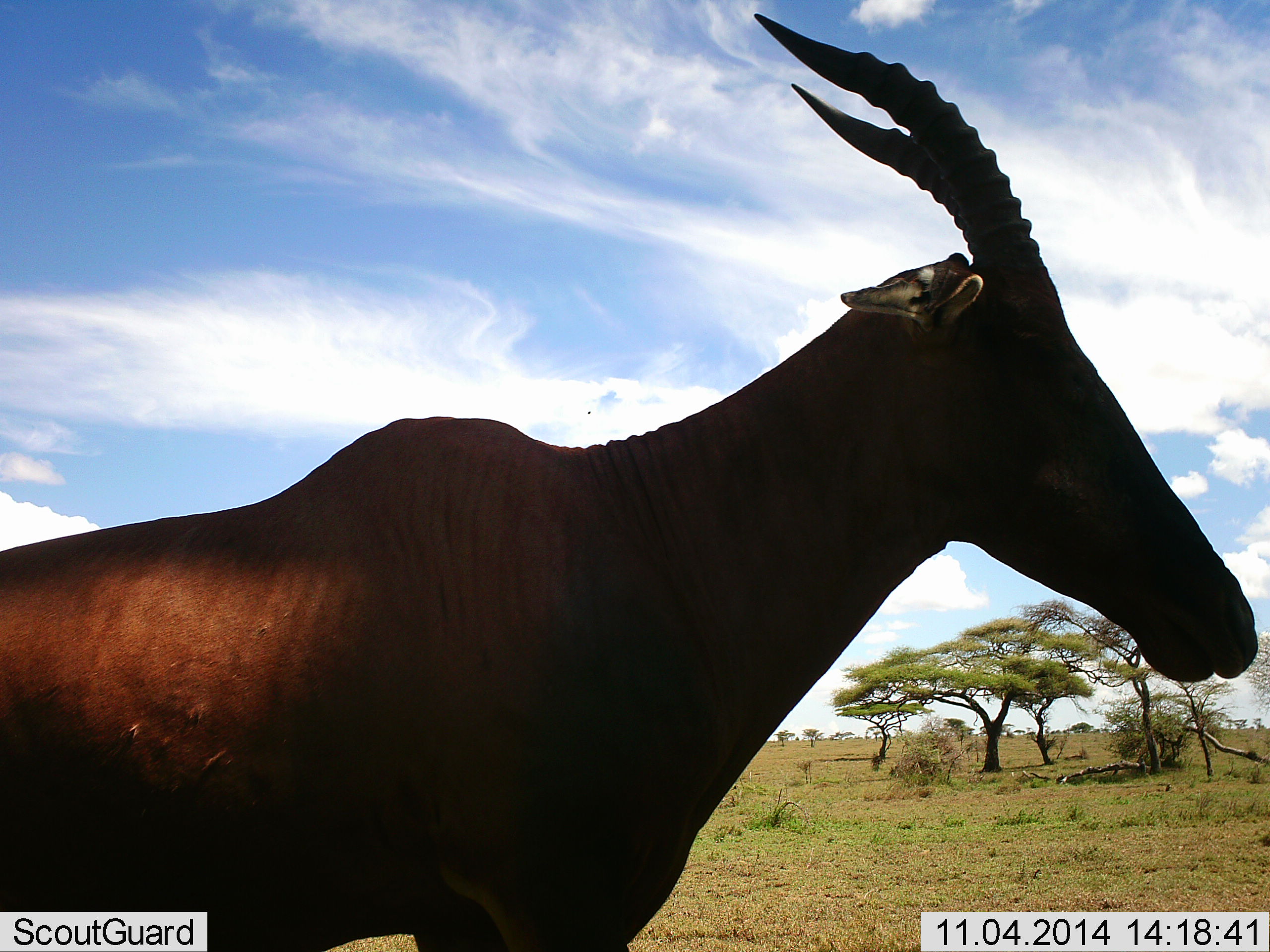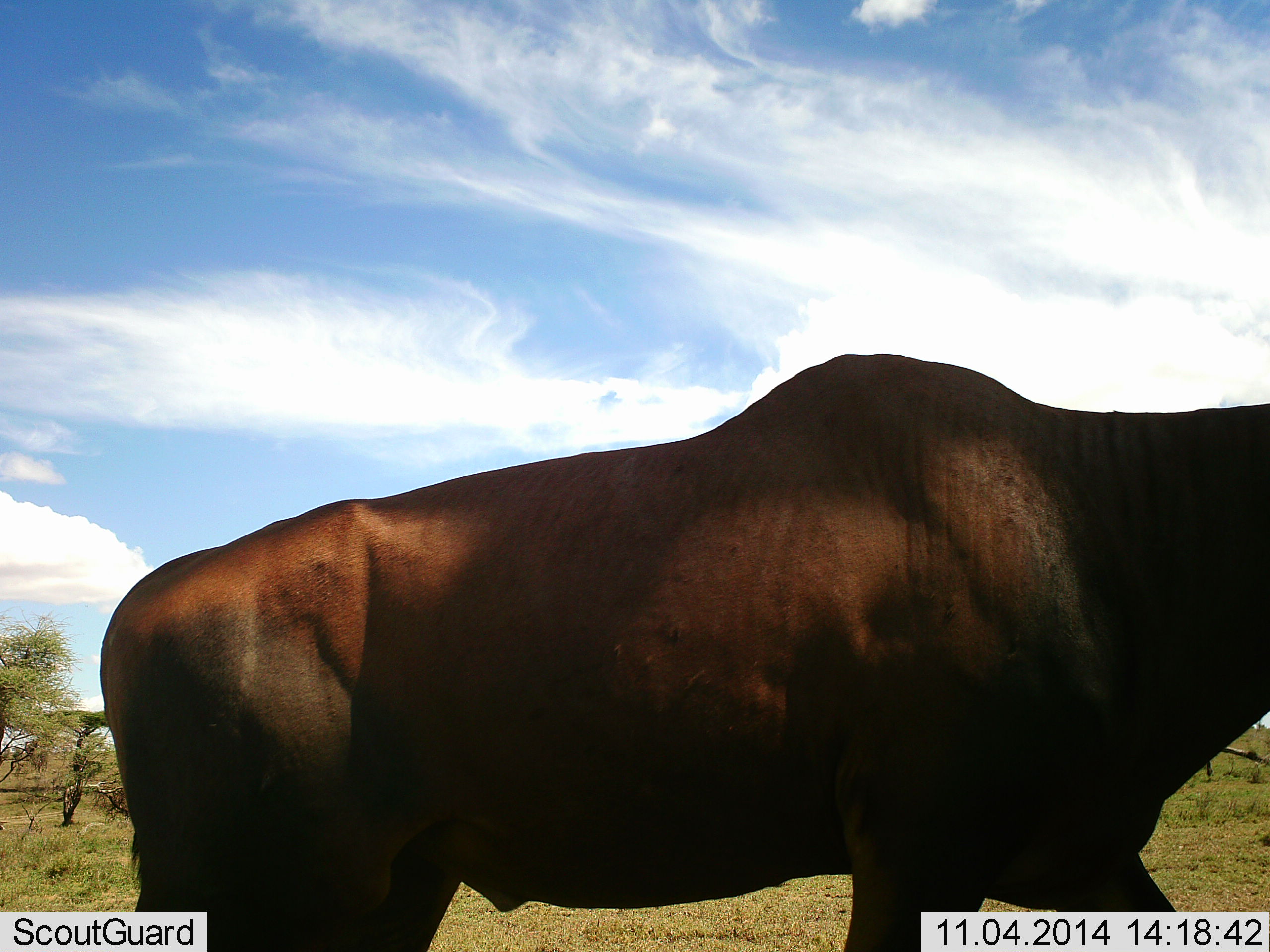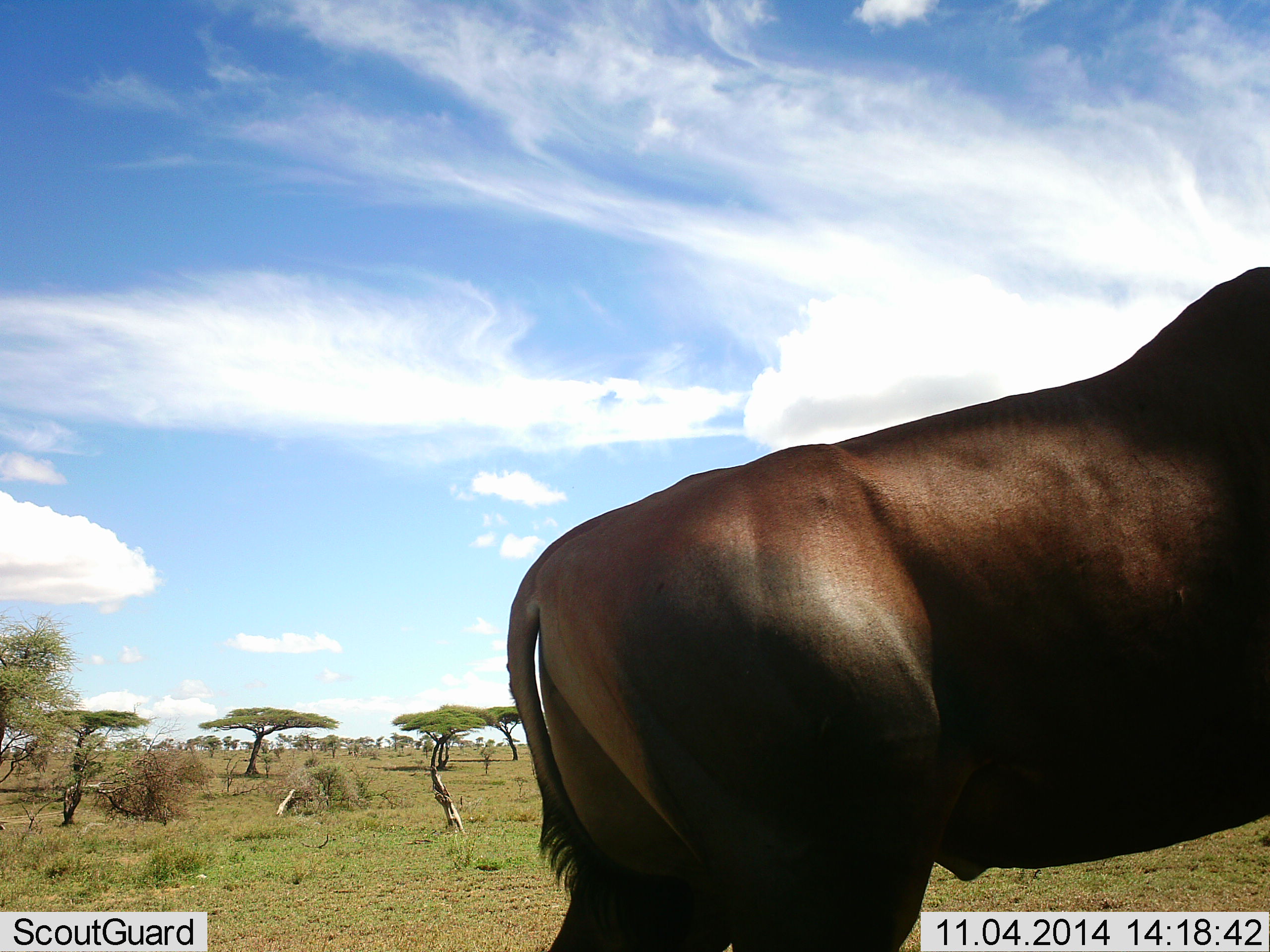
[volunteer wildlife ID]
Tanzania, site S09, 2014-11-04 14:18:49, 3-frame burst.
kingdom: Animalia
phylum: Chordata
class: Mammalia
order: Artiodactyla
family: Bovidae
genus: Damaliscus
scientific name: Damaliscus lunatus jimela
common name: topi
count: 1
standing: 0%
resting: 0%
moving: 100%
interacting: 0%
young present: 0%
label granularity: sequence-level